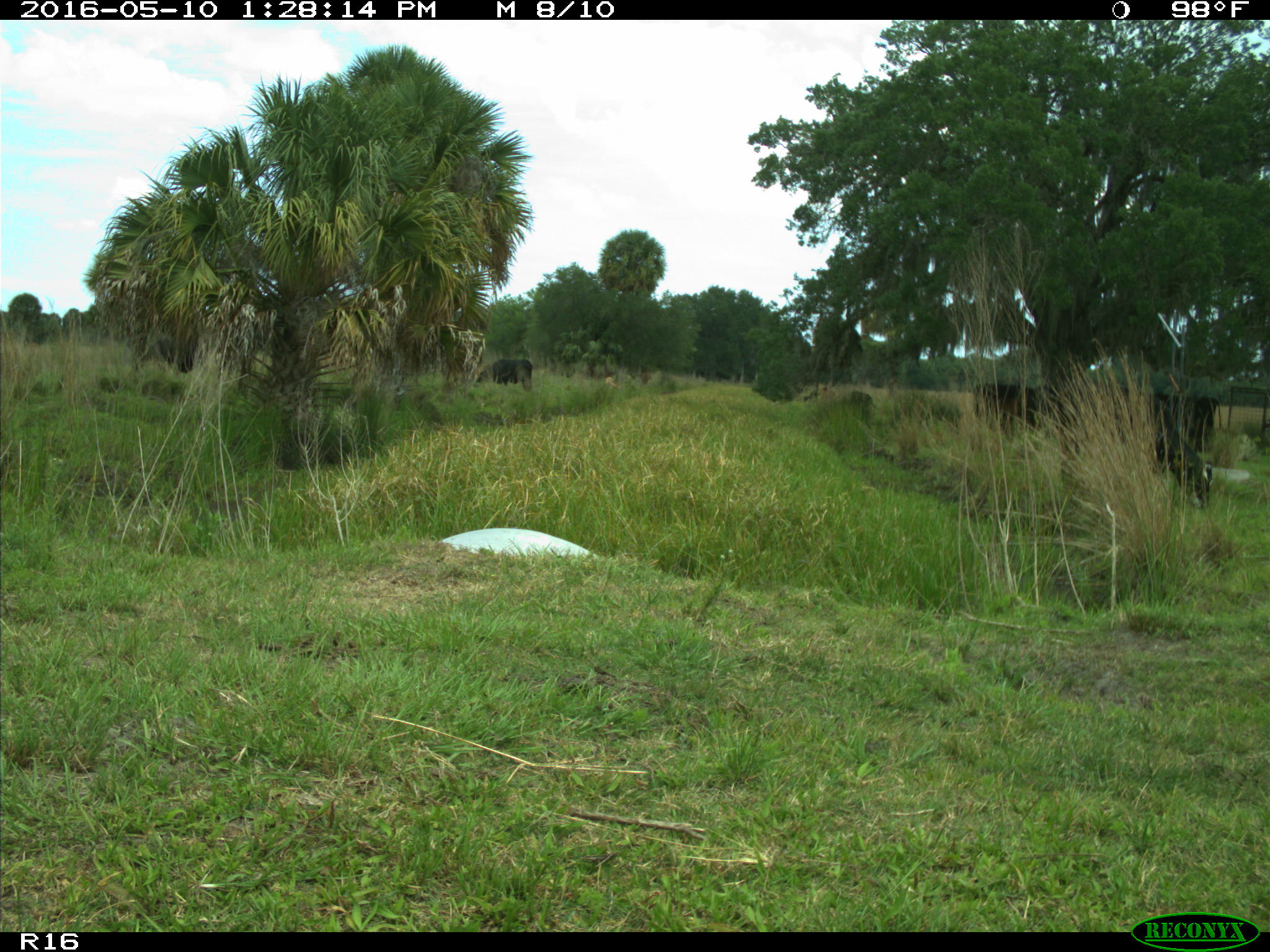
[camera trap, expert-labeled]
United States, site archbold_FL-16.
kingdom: Animalia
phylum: Chordata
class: Mammalia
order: Artiodactyla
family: Bovidae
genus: Bos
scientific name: Bos taurus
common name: domestic cow